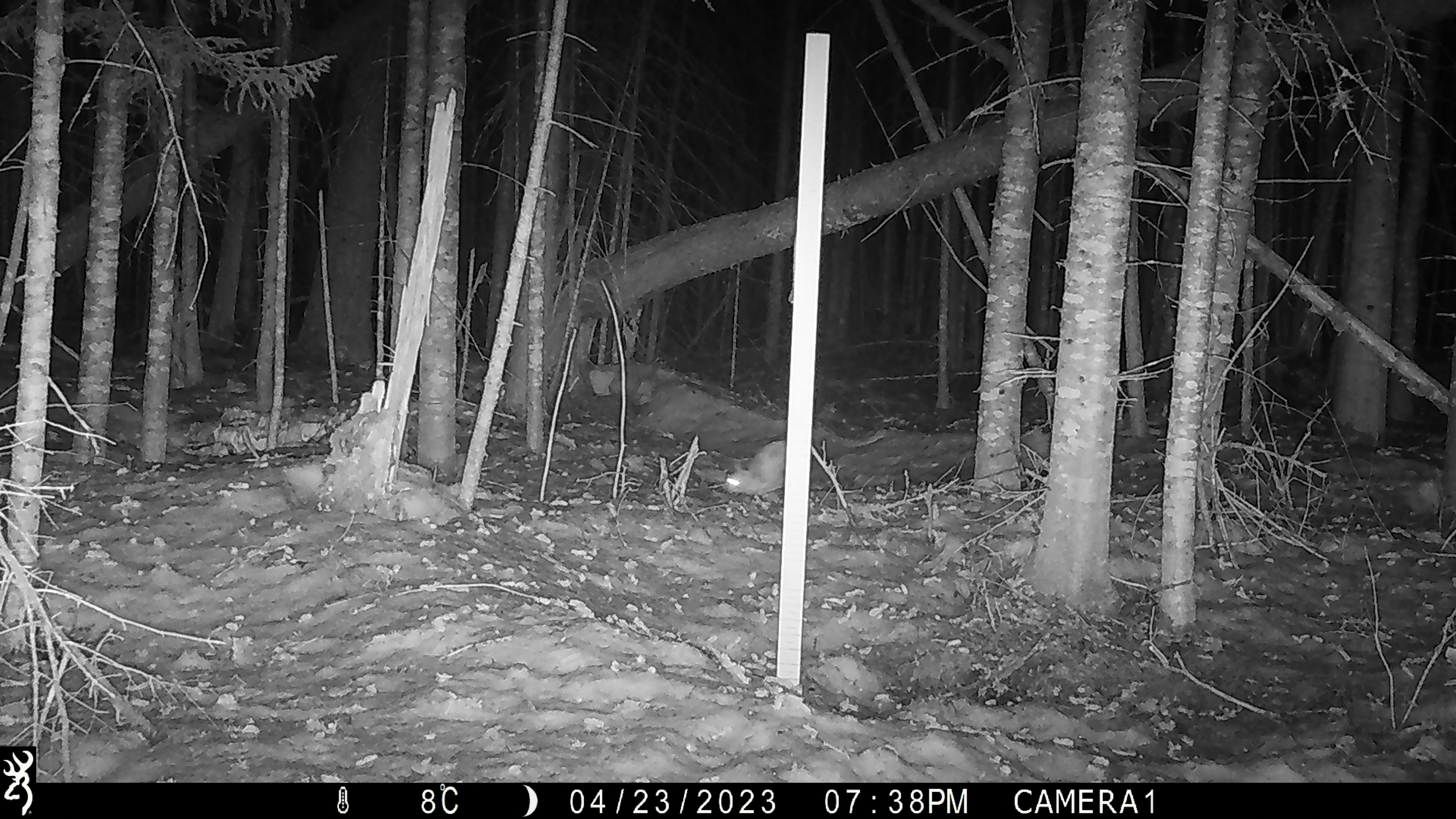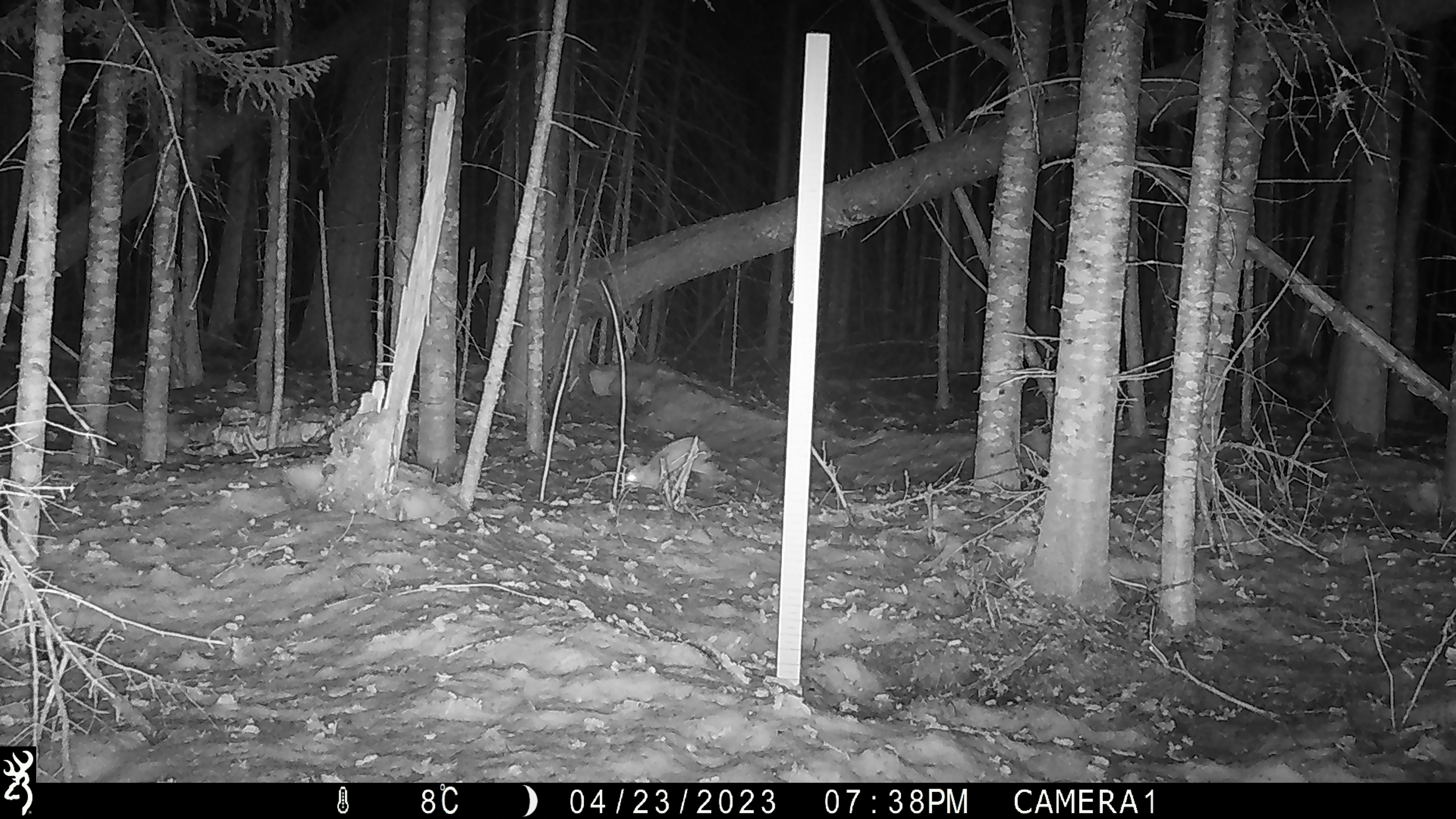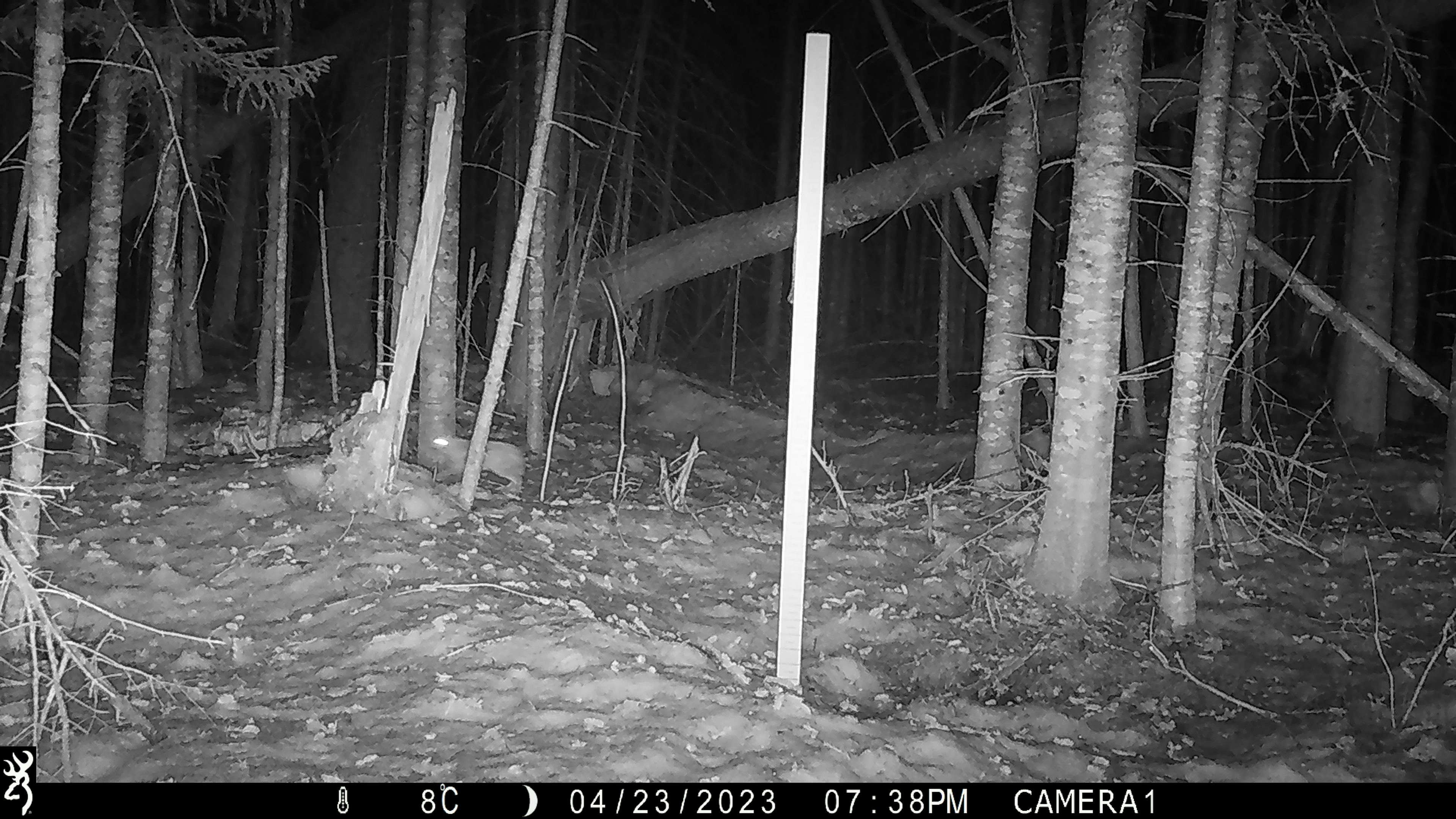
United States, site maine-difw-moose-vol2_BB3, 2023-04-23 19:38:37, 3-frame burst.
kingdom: Animalia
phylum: Chordata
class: Mammalia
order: Lagomorpha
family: Leporidae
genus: Lepus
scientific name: Lepus americanus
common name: snowshoe hare